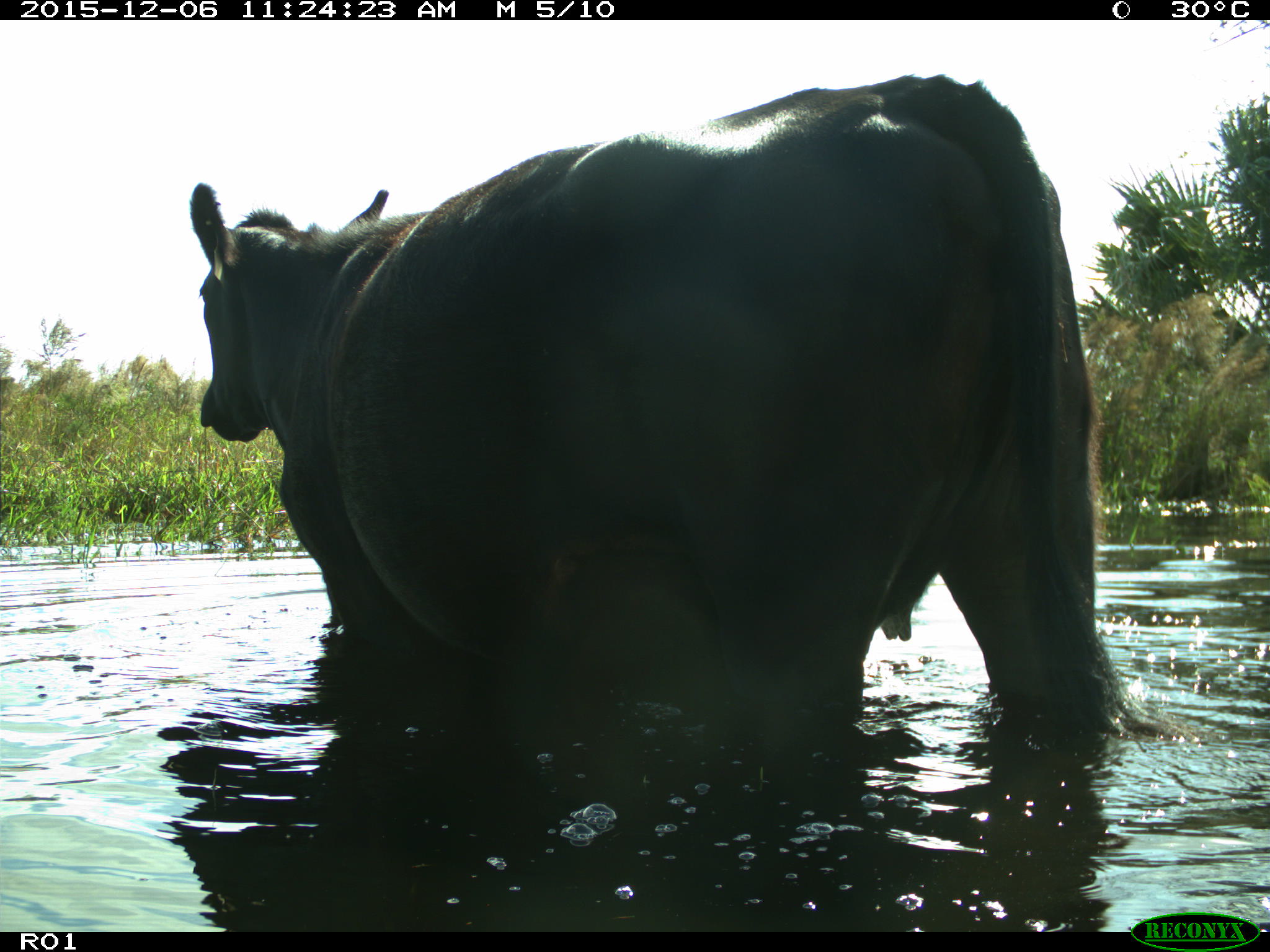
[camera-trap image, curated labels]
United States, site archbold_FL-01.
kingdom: Animalia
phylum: Chordata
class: Mammalia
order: Artiodactyla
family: Bovidae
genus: Bos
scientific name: Bos taurus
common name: domestic cow